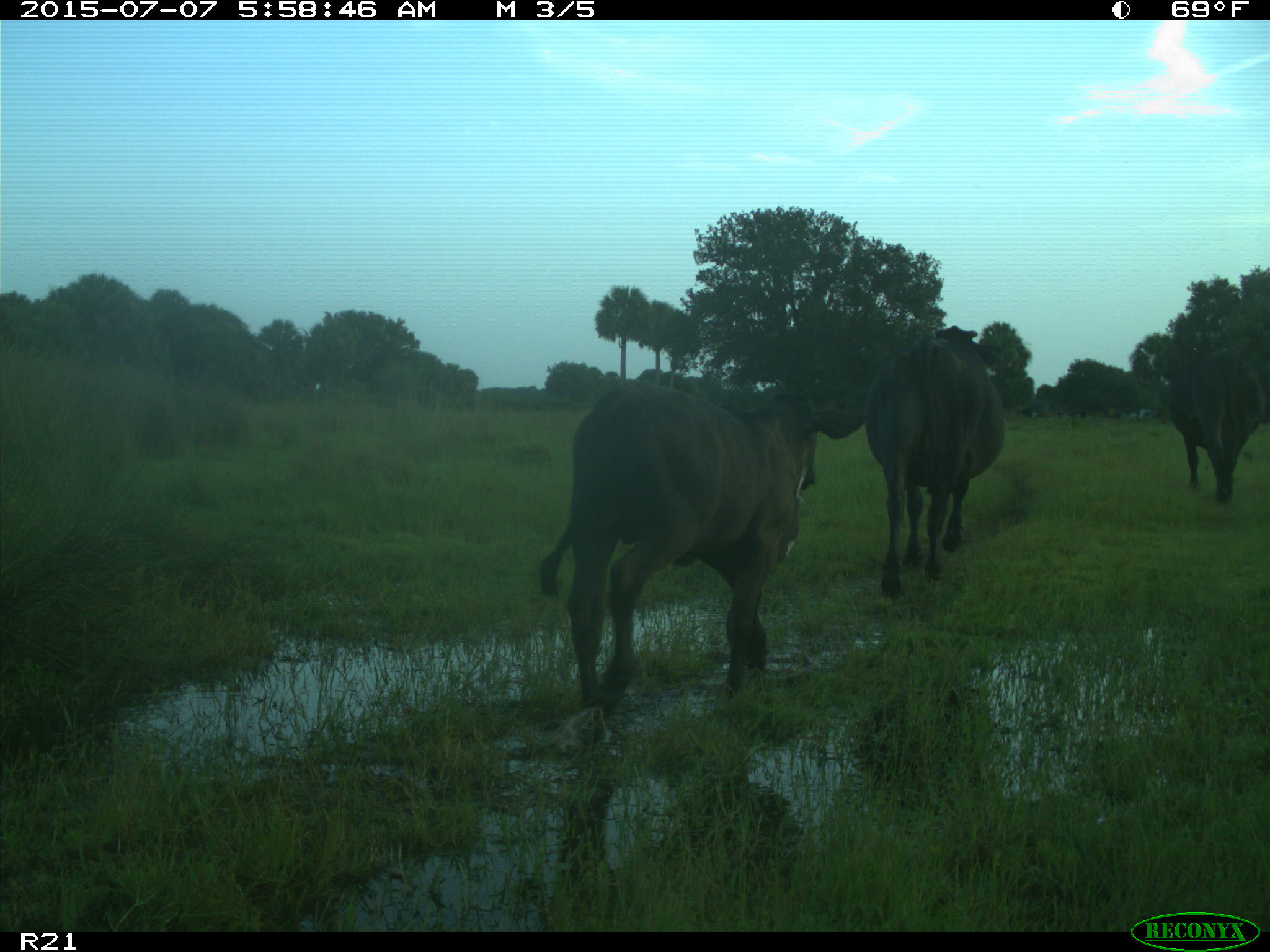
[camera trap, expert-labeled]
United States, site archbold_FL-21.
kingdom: Animalia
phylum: Chordata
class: Mammalia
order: Artiodactyla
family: Bovidae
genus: Bos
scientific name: Bos taurus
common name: domestic cow